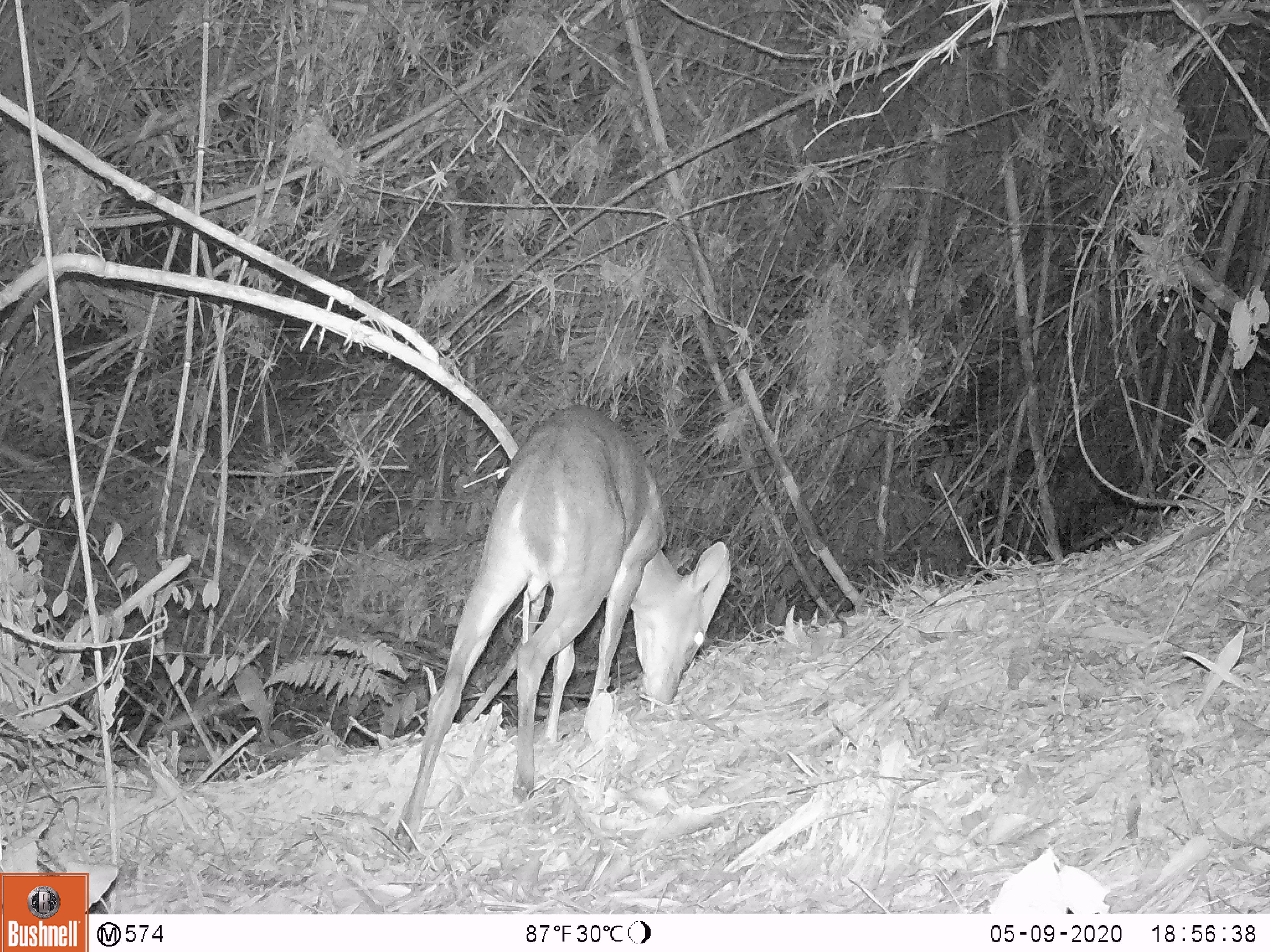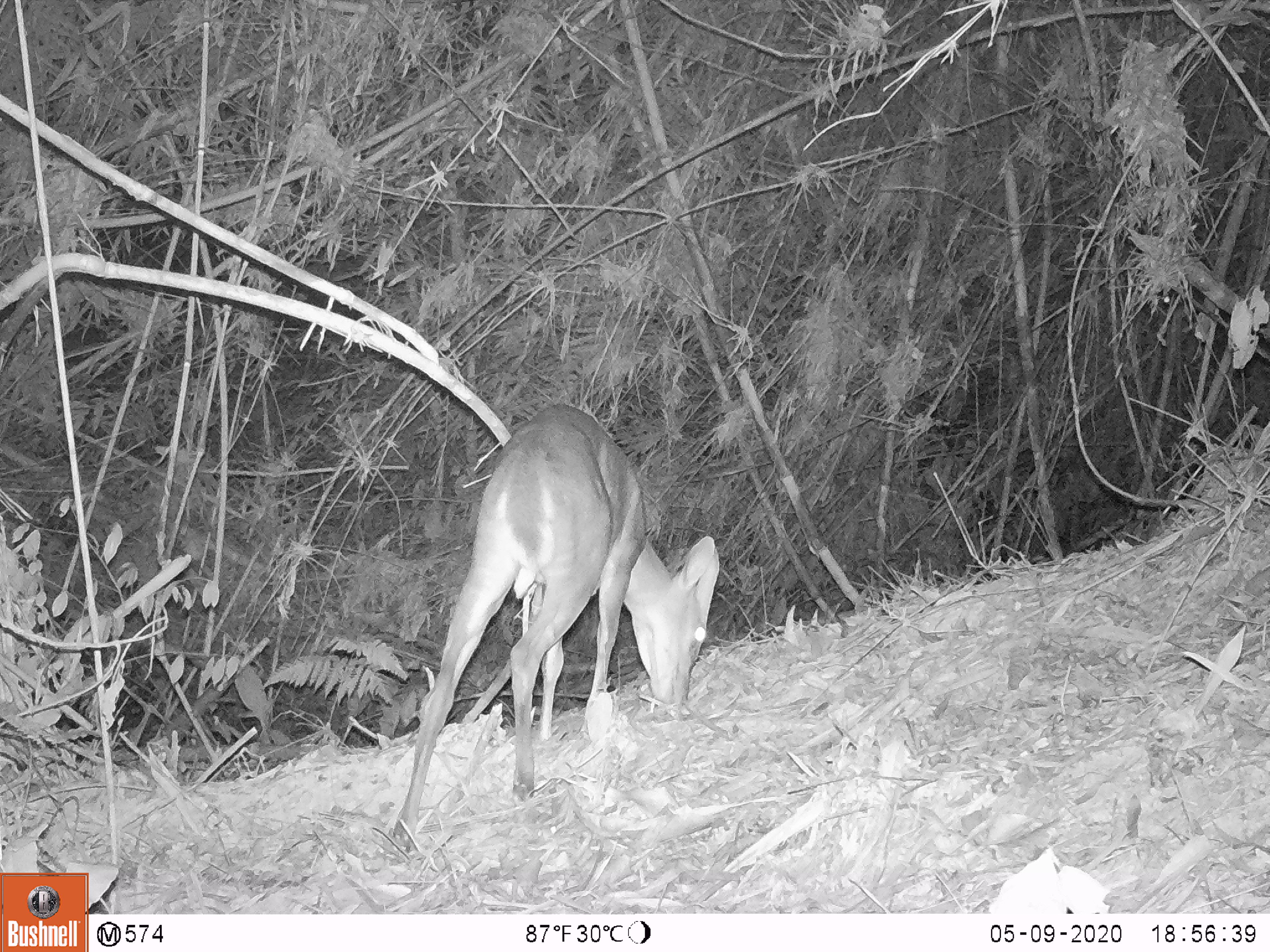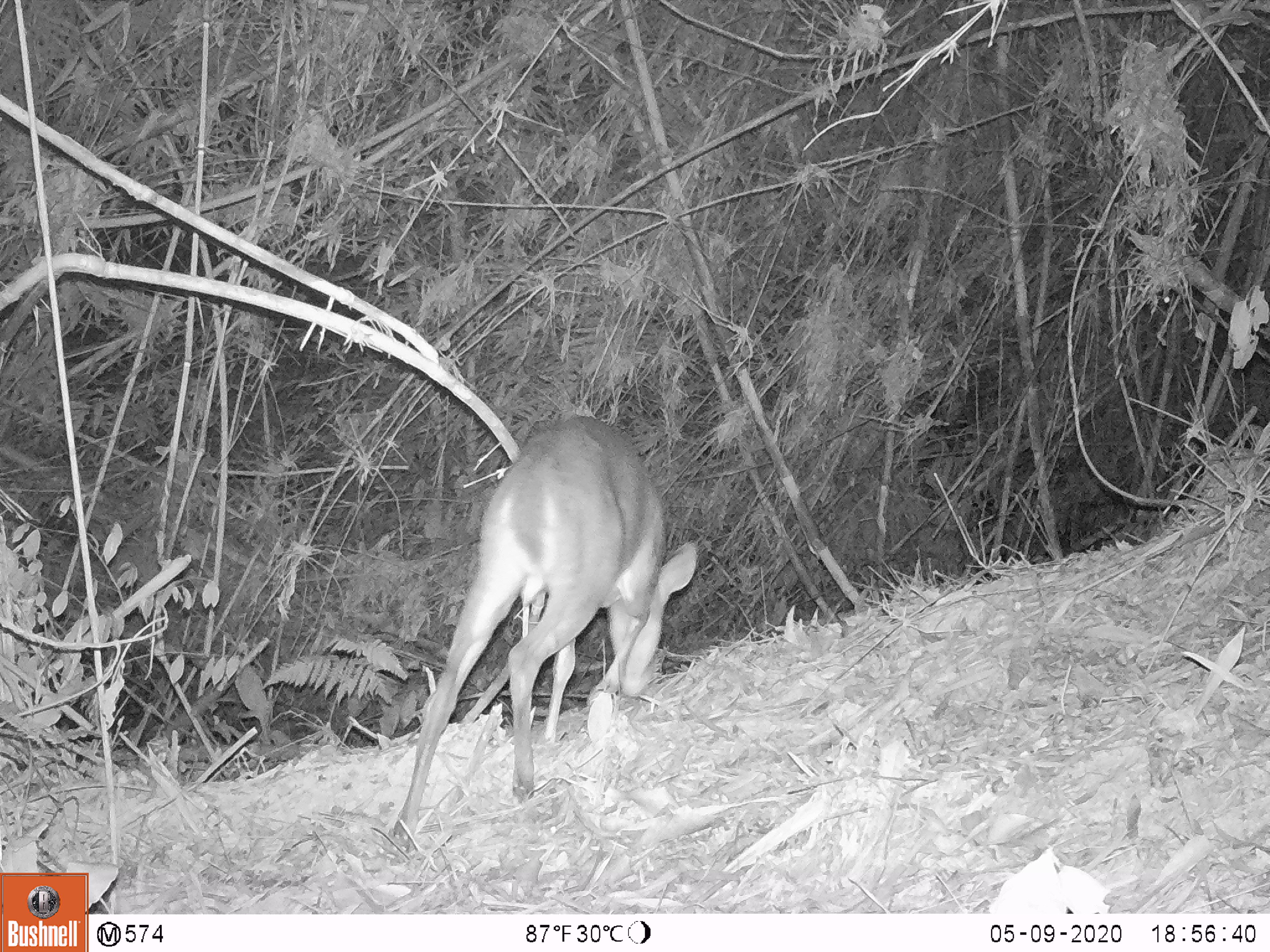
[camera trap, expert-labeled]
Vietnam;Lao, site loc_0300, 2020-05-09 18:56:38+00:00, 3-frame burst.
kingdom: Animalia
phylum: Chordata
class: Mammalia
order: Artiodactyla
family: Cervidae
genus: Muntiacus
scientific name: Muntiacus vuquangensis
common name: large-antlered muntjac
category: large antlered muntjac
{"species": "large antlered muntjac (large-antlered muntjac) (Muntiacus vuquangensis)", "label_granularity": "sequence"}